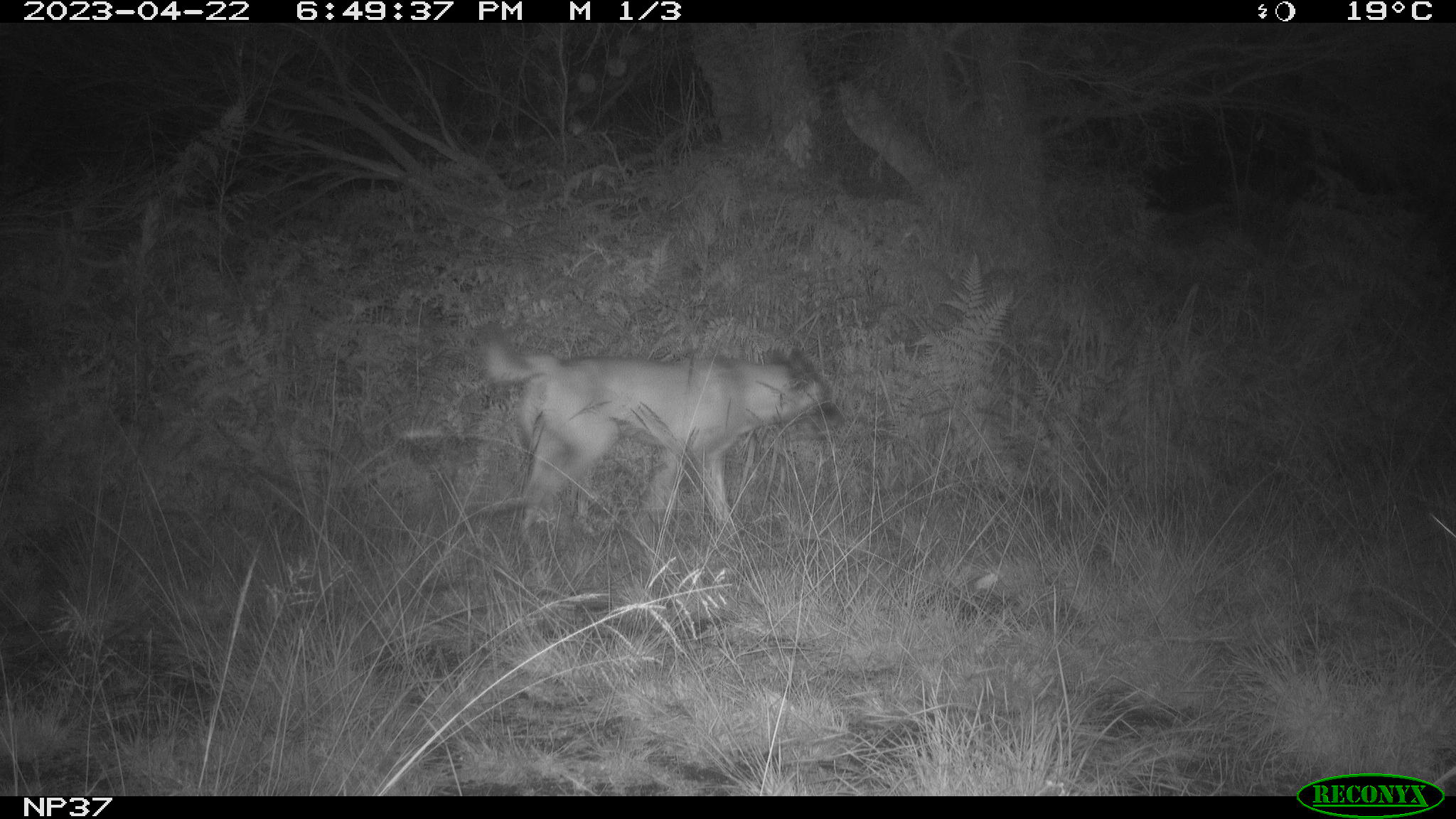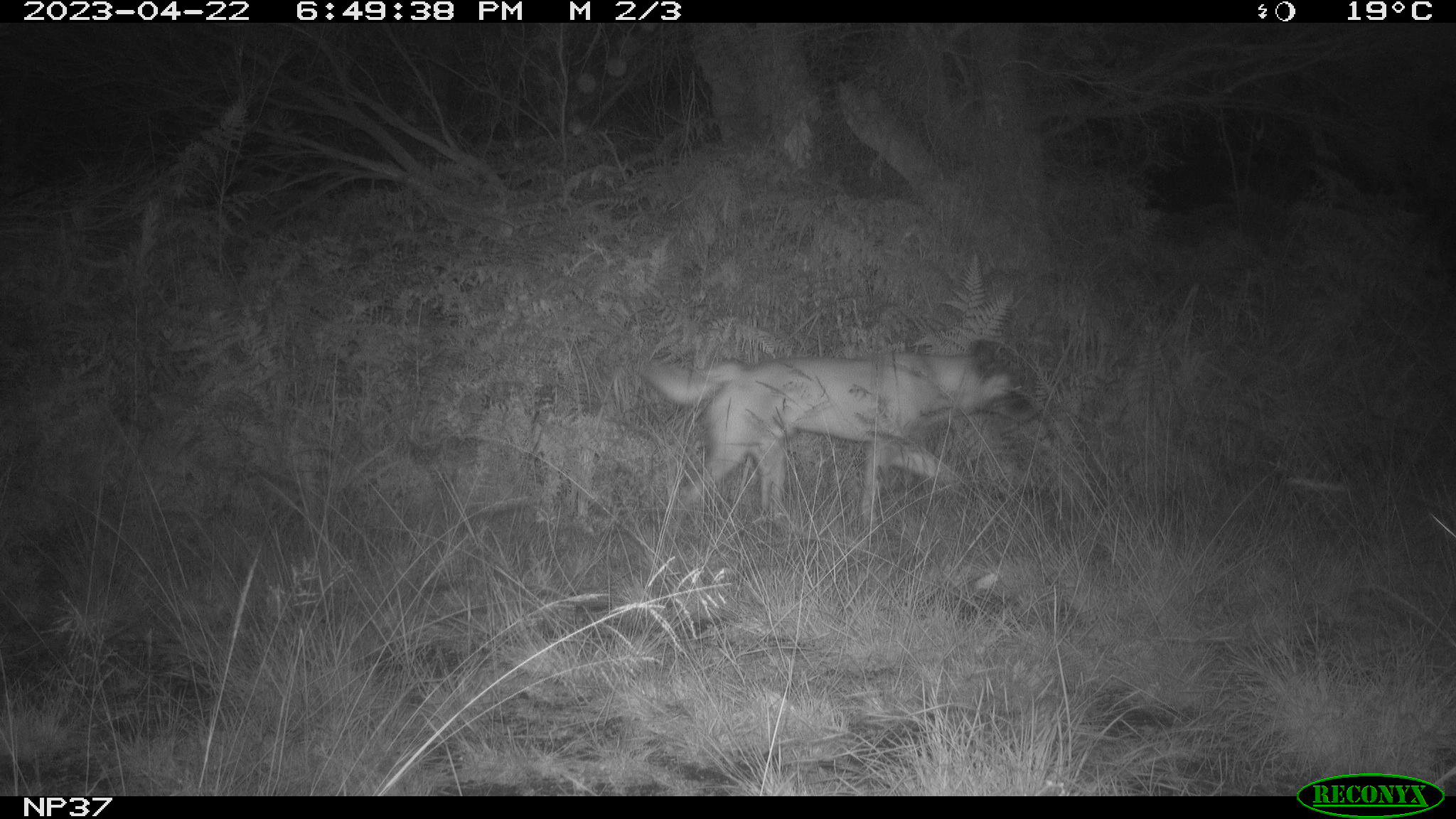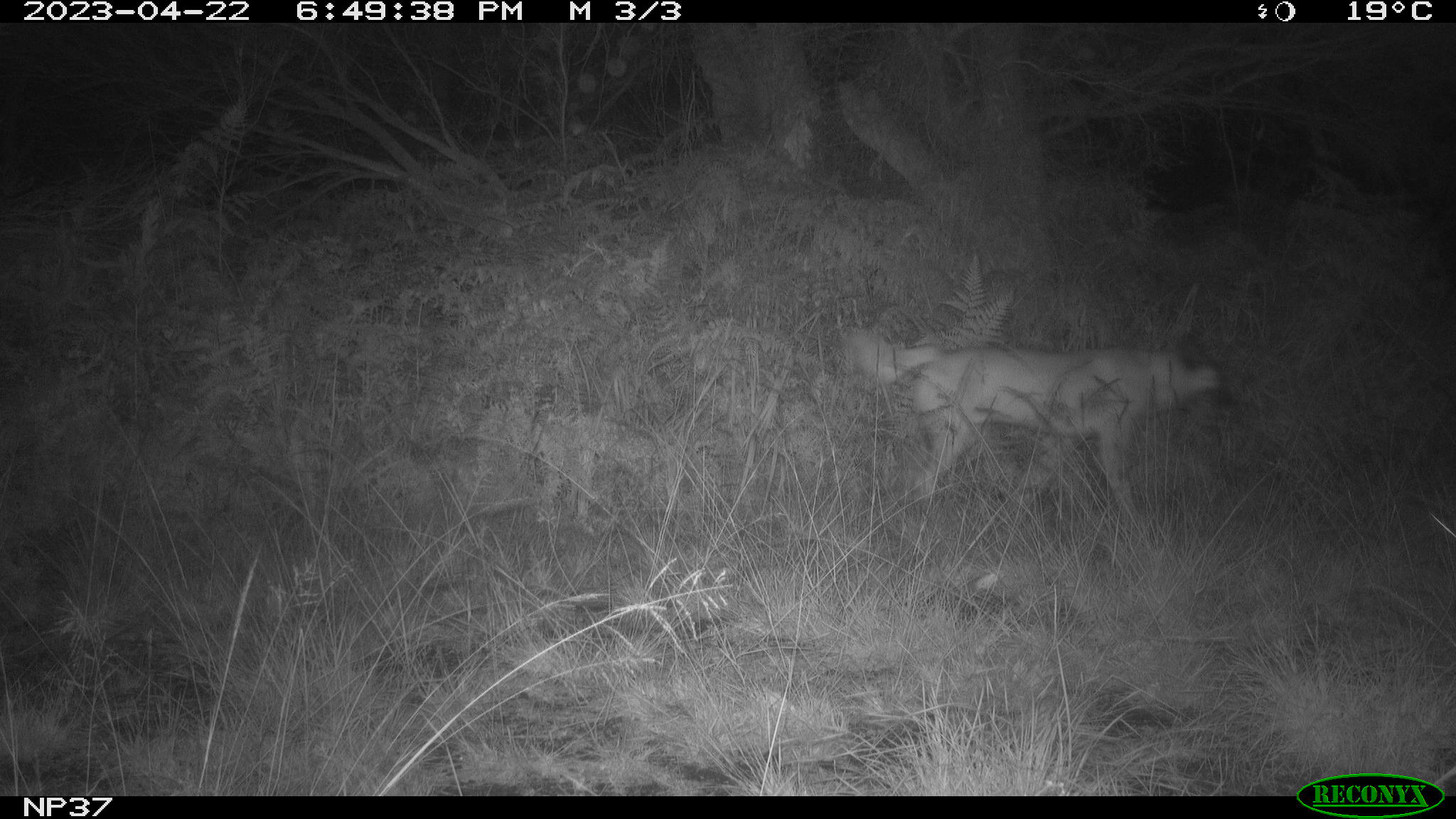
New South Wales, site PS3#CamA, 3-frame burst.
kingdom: Animalia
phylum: Chordata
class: Mammalia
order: Carnivora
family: Canidae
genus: Canis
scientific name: Canis familiaris dingo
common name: dingo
Dingo (Canis familiaris dingo).